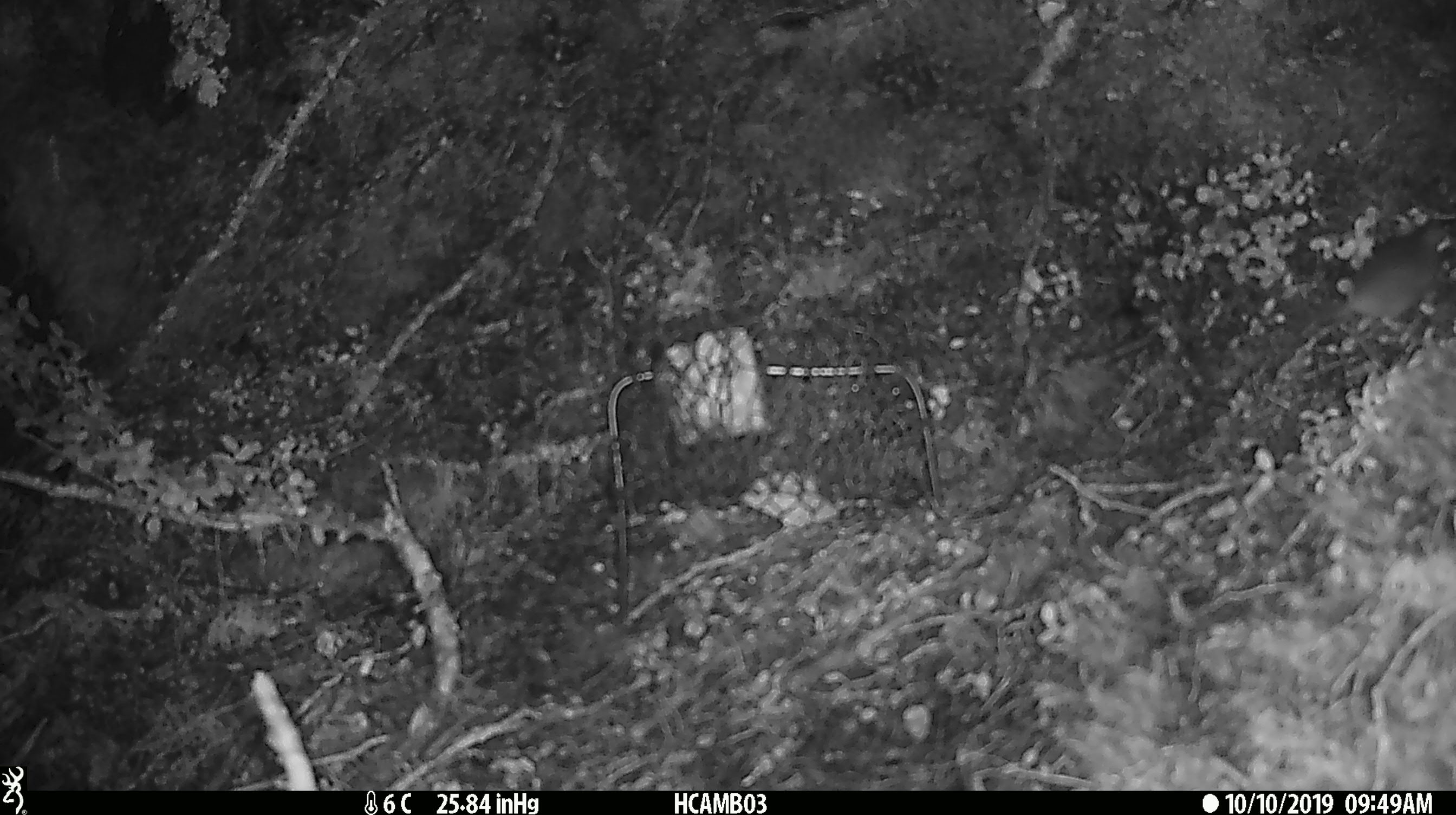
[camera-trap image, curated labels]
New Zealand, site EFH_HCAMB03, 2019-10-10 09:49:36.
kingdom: Animalia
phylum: Chordata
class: Mammalia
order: Rodentia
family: Muridae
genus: Mus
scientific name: Mus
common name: mouse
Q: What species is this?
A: Mouse (Mus).